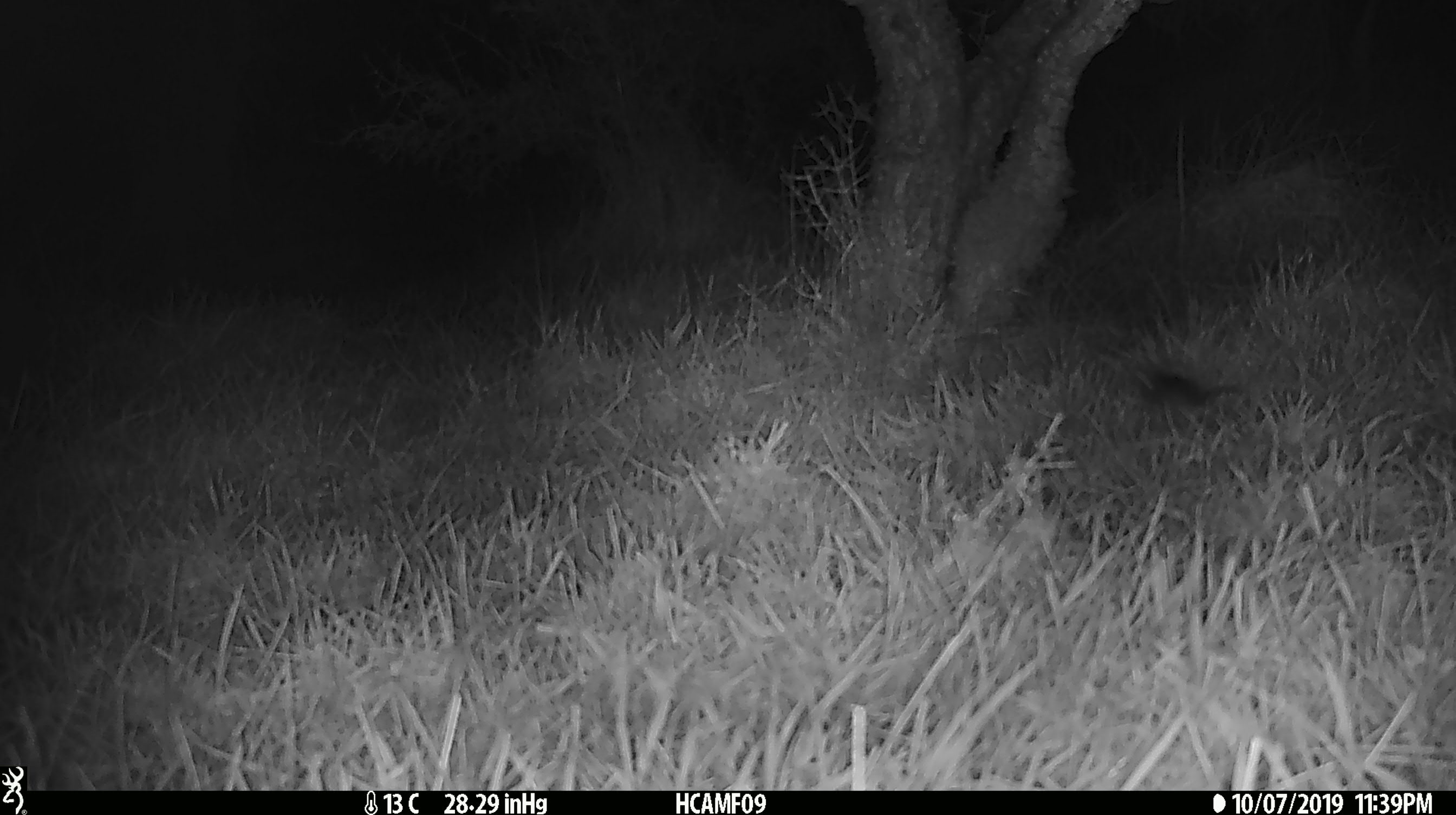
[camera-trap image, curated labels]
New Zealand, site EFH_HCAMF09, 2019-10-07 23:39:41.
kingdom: Animalia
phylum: Chordata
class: Mammalia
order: Rodentia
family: Muridae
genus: Mus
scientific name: Mus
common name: mouse